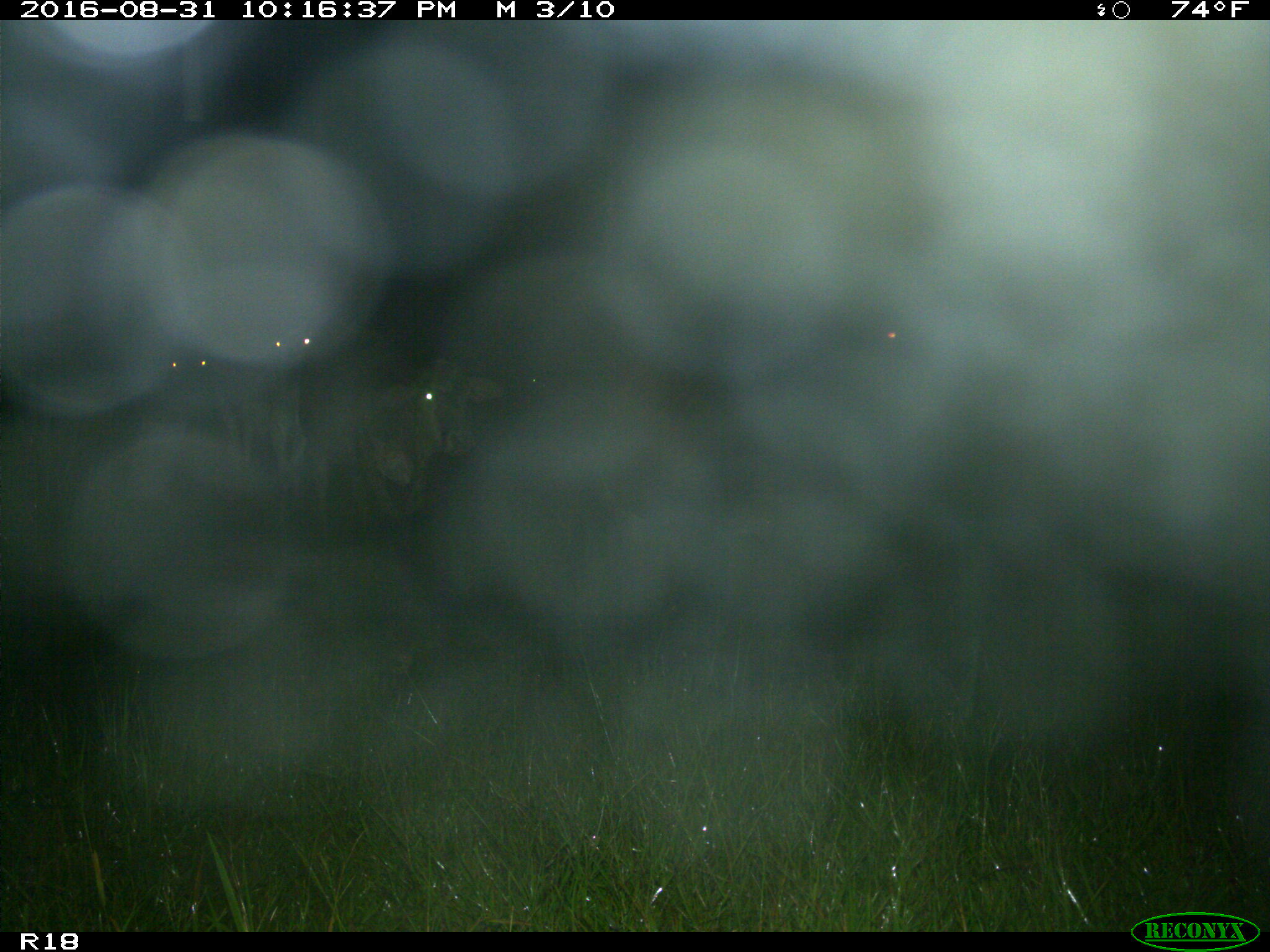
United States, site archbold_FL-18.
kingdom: Animalia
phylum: Chordata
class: Mammalia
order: Artiodactyla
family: Bovidae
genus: Bos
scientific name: Bos taurus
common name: domestic cow